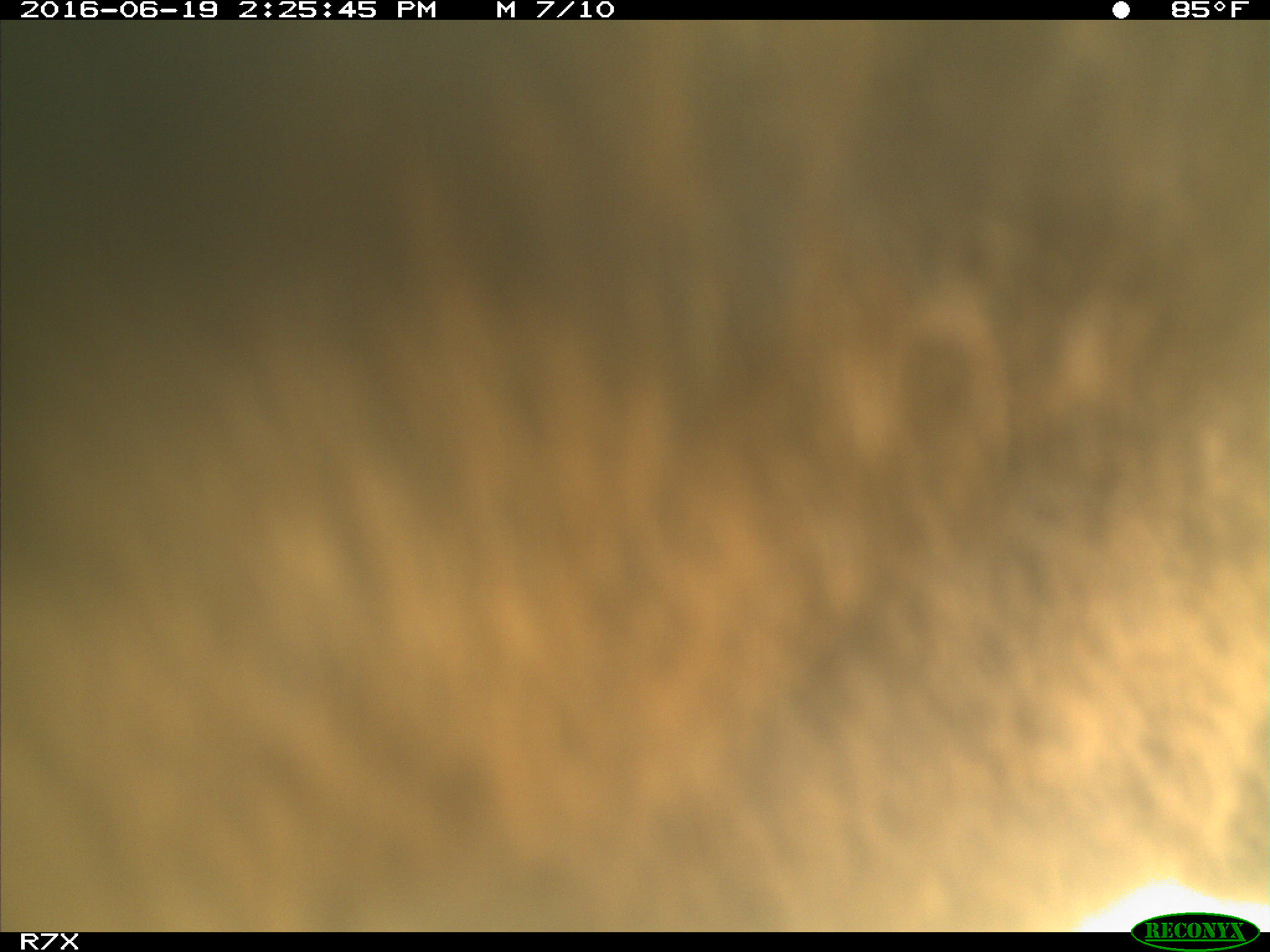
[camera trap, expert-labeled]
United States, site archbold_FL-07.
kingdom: Animalia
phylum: Chordata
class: Mammalia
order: Artiodactyla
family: Bovidae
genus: Bos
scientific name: Bos taurus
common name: domestic cow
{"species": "Bos taurus (domestic cow)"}